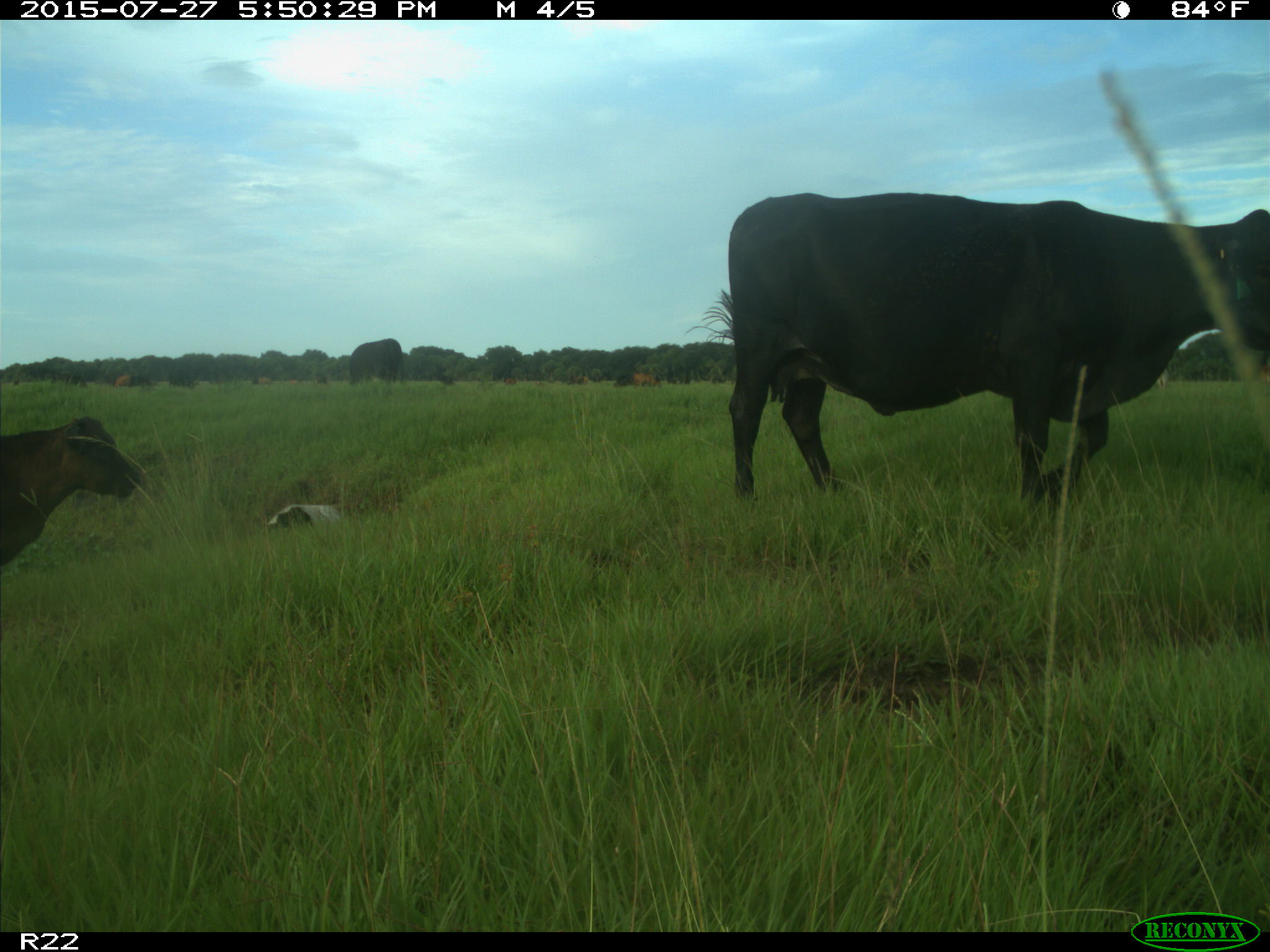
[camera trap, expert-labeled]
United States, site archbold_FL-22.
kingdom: Animalia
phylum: Chordata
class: Mammalia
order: Artiodactyla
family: Bovidae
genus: Bos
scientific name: Bos taurus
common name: domestic cow